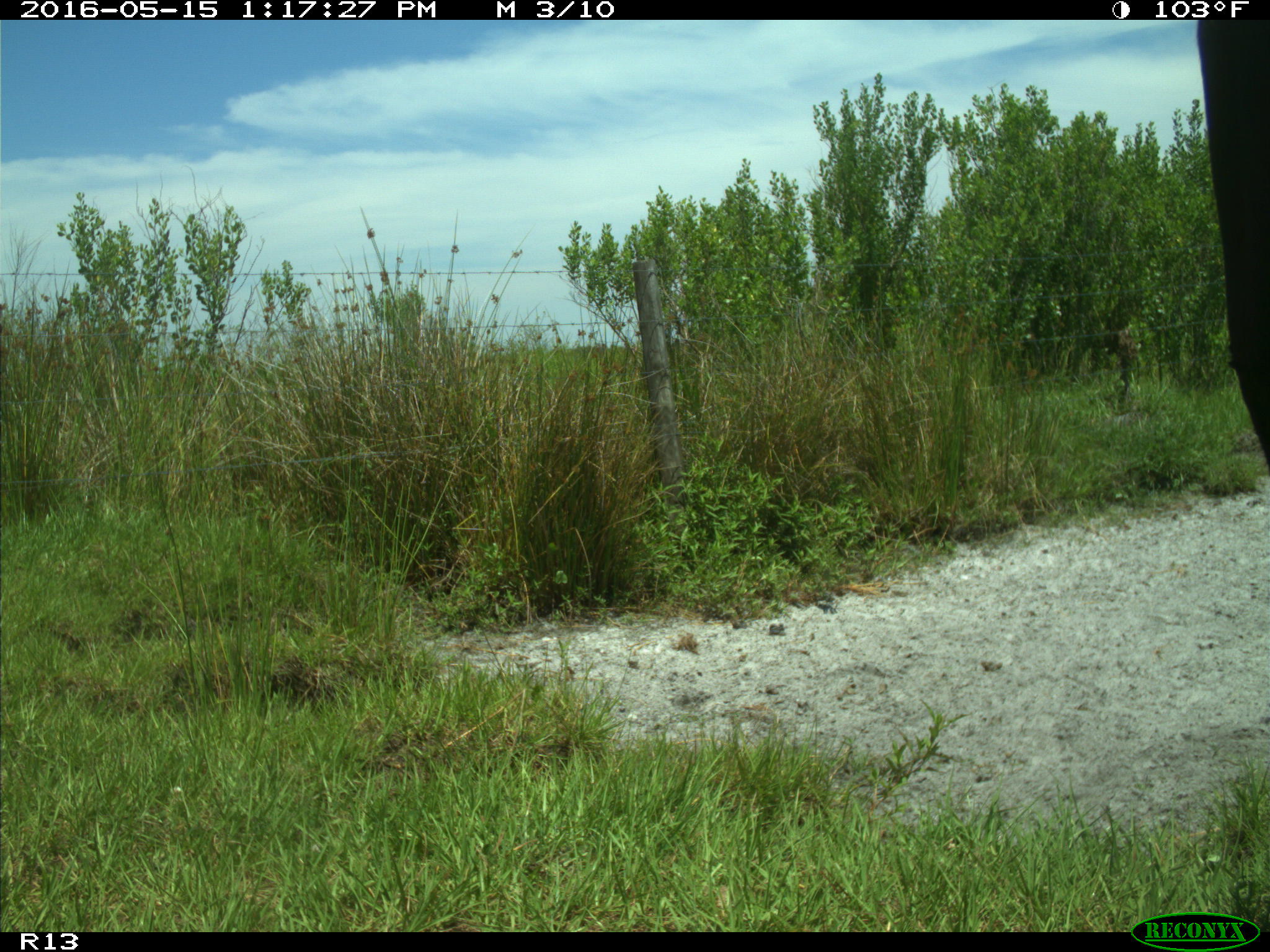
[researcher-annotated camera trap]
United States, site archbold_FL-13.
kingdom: Animalia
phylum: Chordata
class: Mammalia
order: Artiodactyla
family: Bovidae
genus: Bos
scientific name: Bos taurus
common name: domestic cow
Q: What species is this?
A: Bos taurus (domestic cow).